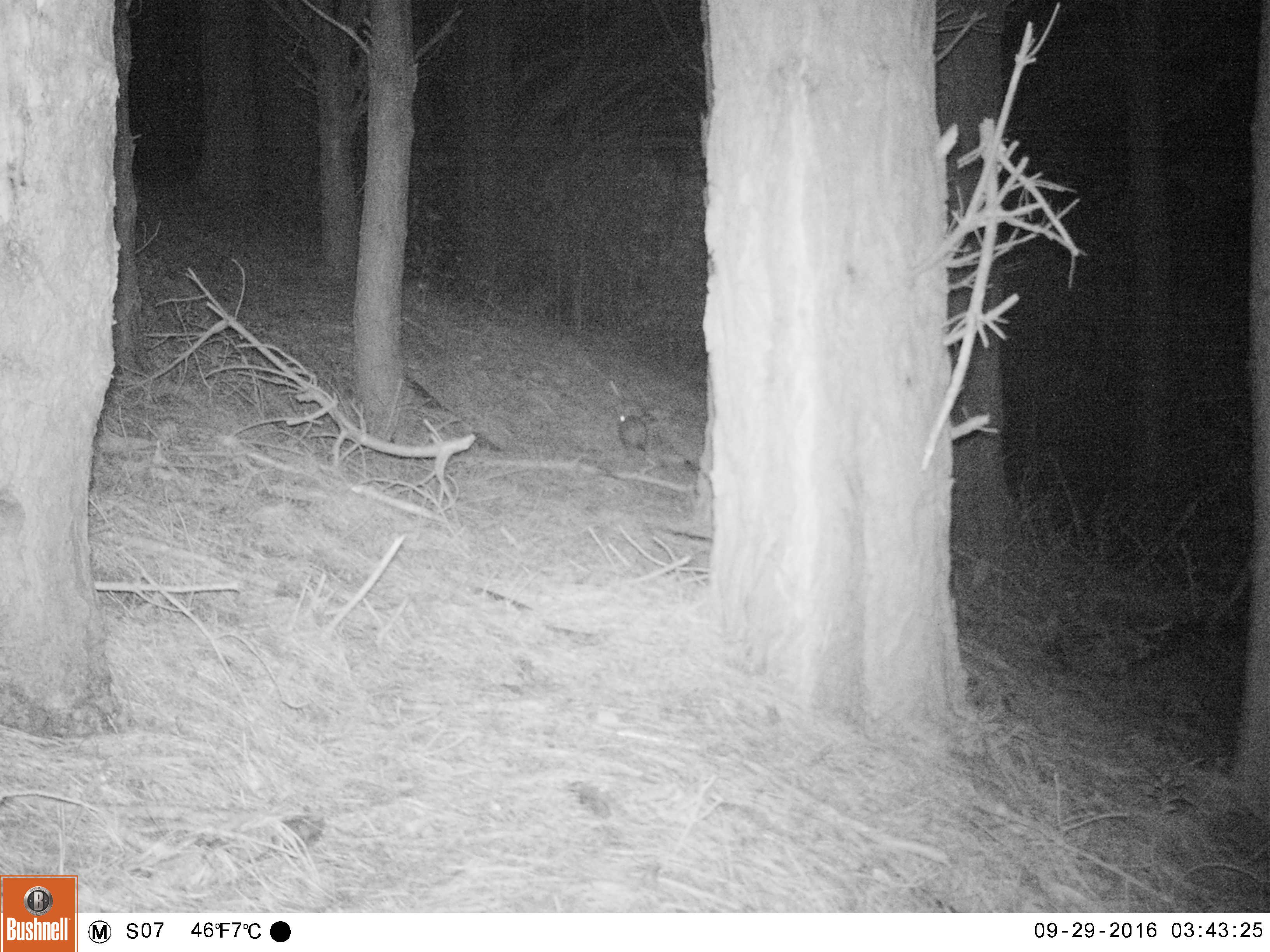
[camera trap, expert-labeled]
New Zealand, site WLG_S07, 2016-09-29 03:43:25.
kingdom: Animalia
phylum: Chordata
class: Mammalia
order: Lagomorpha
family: Leporidae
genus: Oryctolagus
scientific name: Oryctolagus cuniculus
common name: european rabbit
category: rabbit